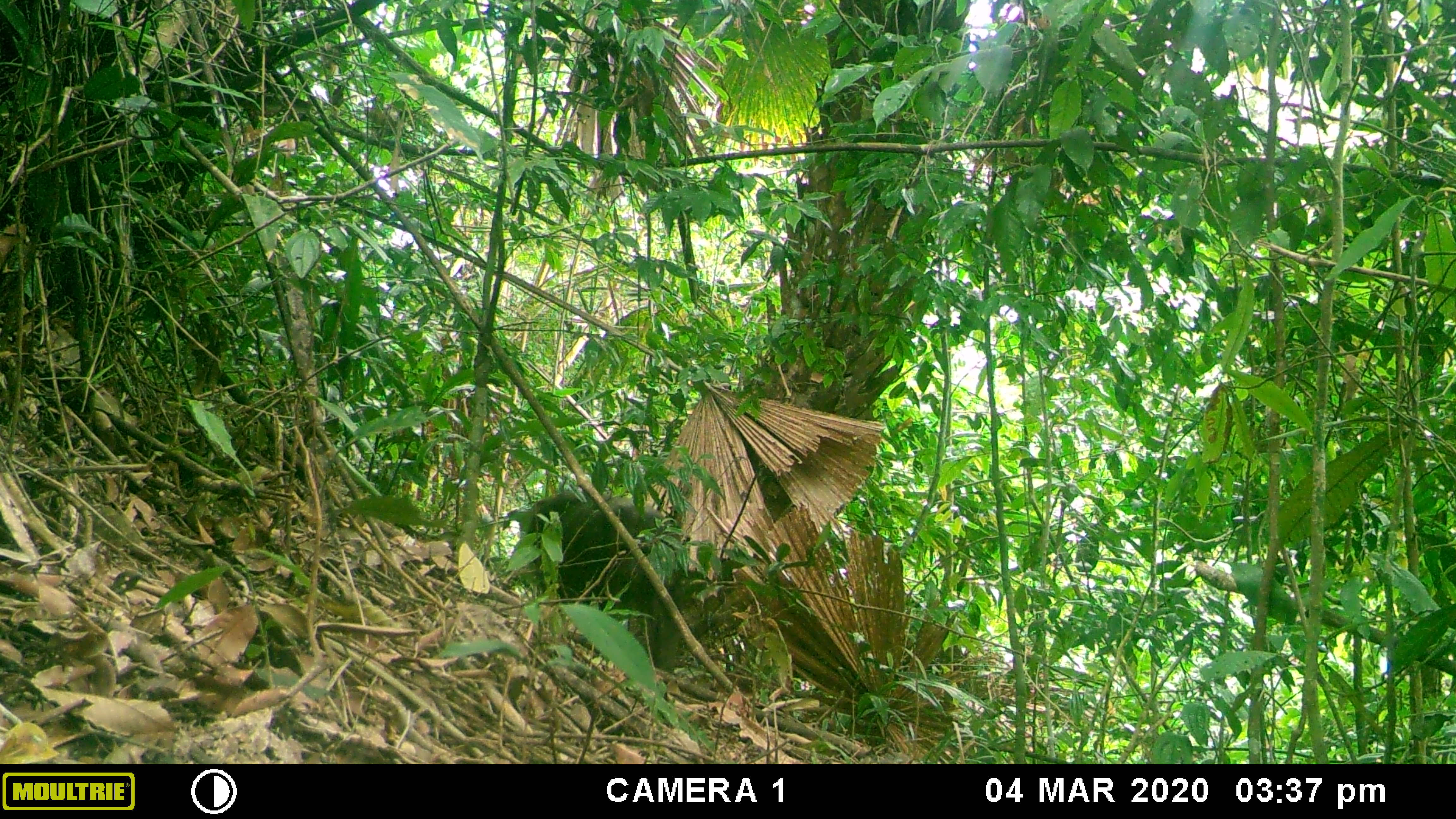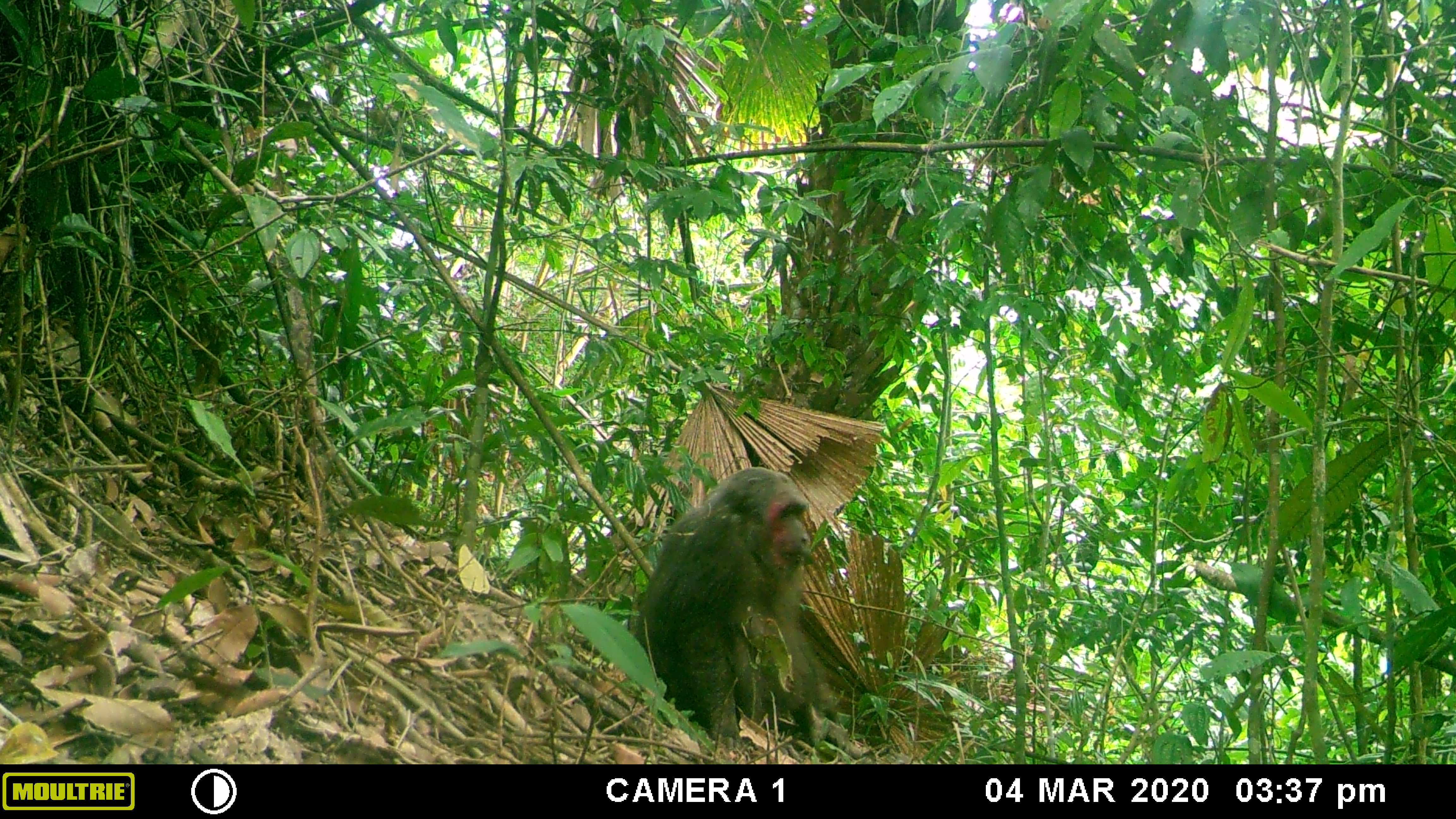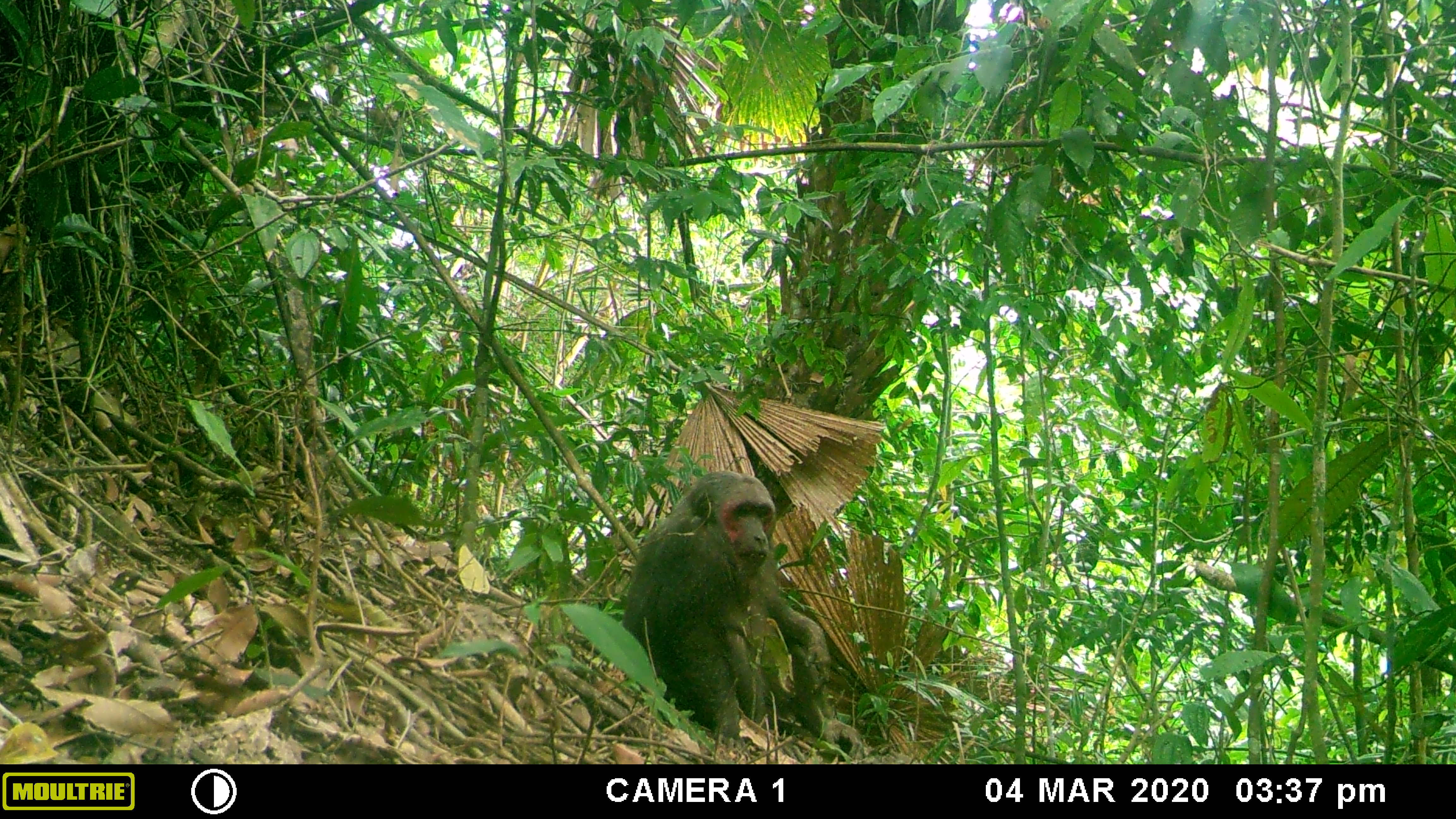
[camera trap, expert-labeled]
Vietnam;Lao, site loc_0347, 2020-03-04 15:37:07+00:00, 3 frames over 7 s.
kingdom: Animalia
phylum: Chordata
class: Mammalia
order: Primates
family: Cercopithecidae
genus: Macaca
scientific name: Macaca arctoides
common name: stump-tailed macaque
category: stump tailed macaque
Stump tailed macaque (stump-tailed macaque) (Macaca arctoides). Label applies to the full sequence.